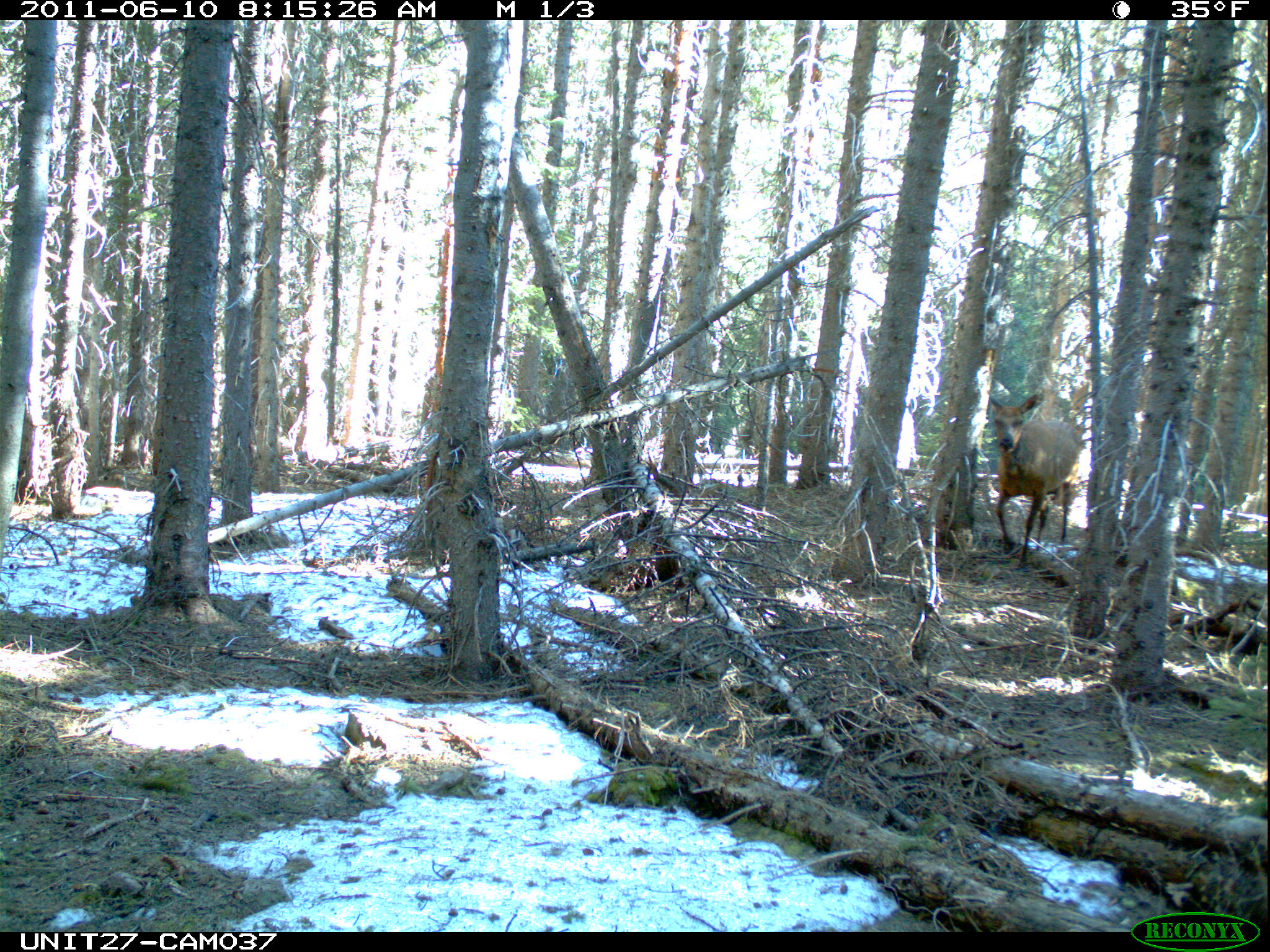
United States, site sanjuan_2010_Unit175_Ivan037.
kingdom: Animalia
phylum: Chordata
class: Mammalia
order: Artiodactyla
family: Cervidae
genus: Cervus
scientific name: Cervus elaphus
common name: red deer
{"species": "Cervus elaphus (red deer)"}